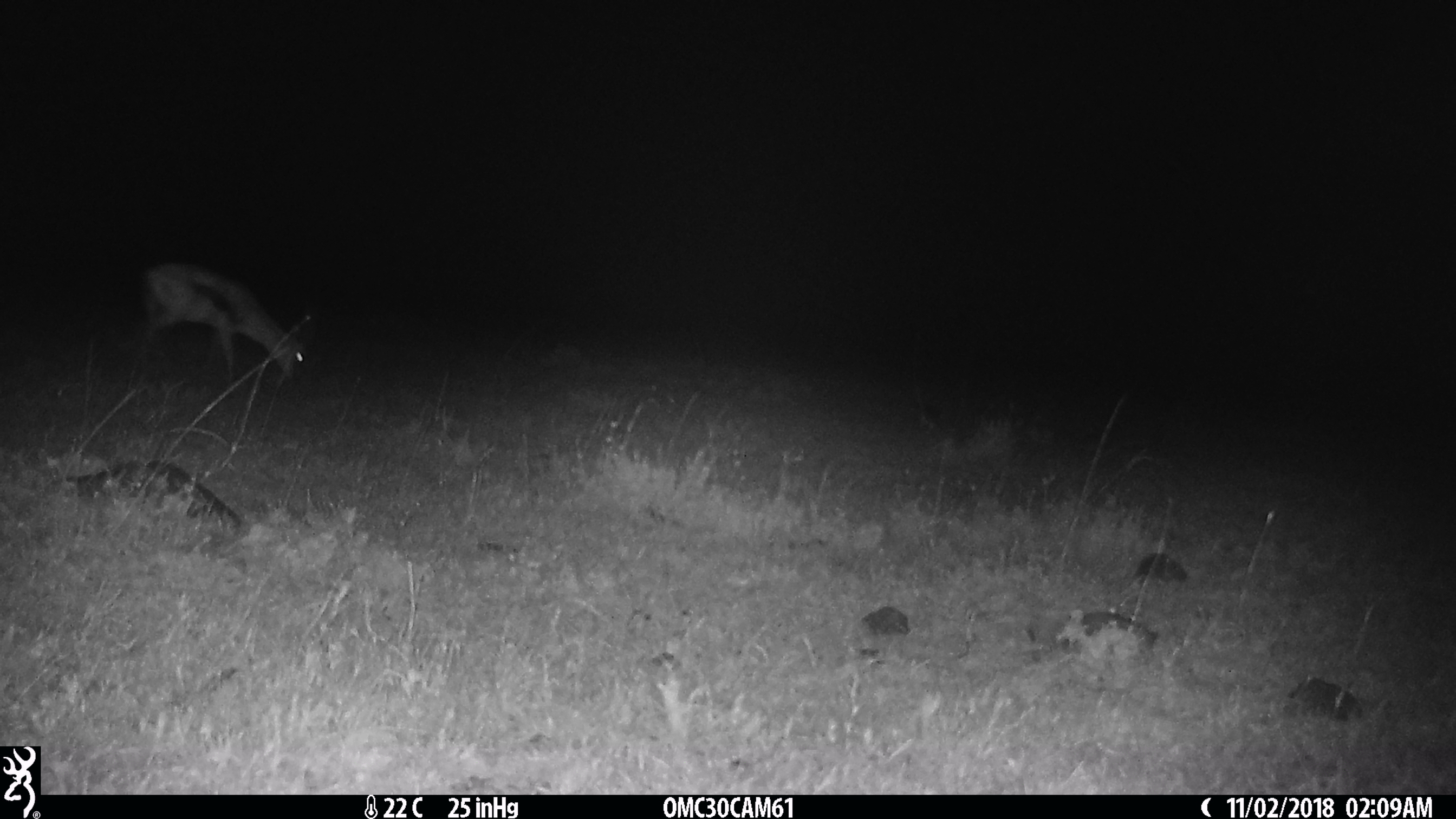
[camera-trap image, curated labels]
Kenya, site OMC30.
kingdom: Animalia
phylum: Chordata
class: Mammalia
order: Artiodactyla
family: Bovidae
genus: Eudorcas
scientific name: Eudorcas thomsonii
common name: thomon's gazelle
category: gazelle thomsons